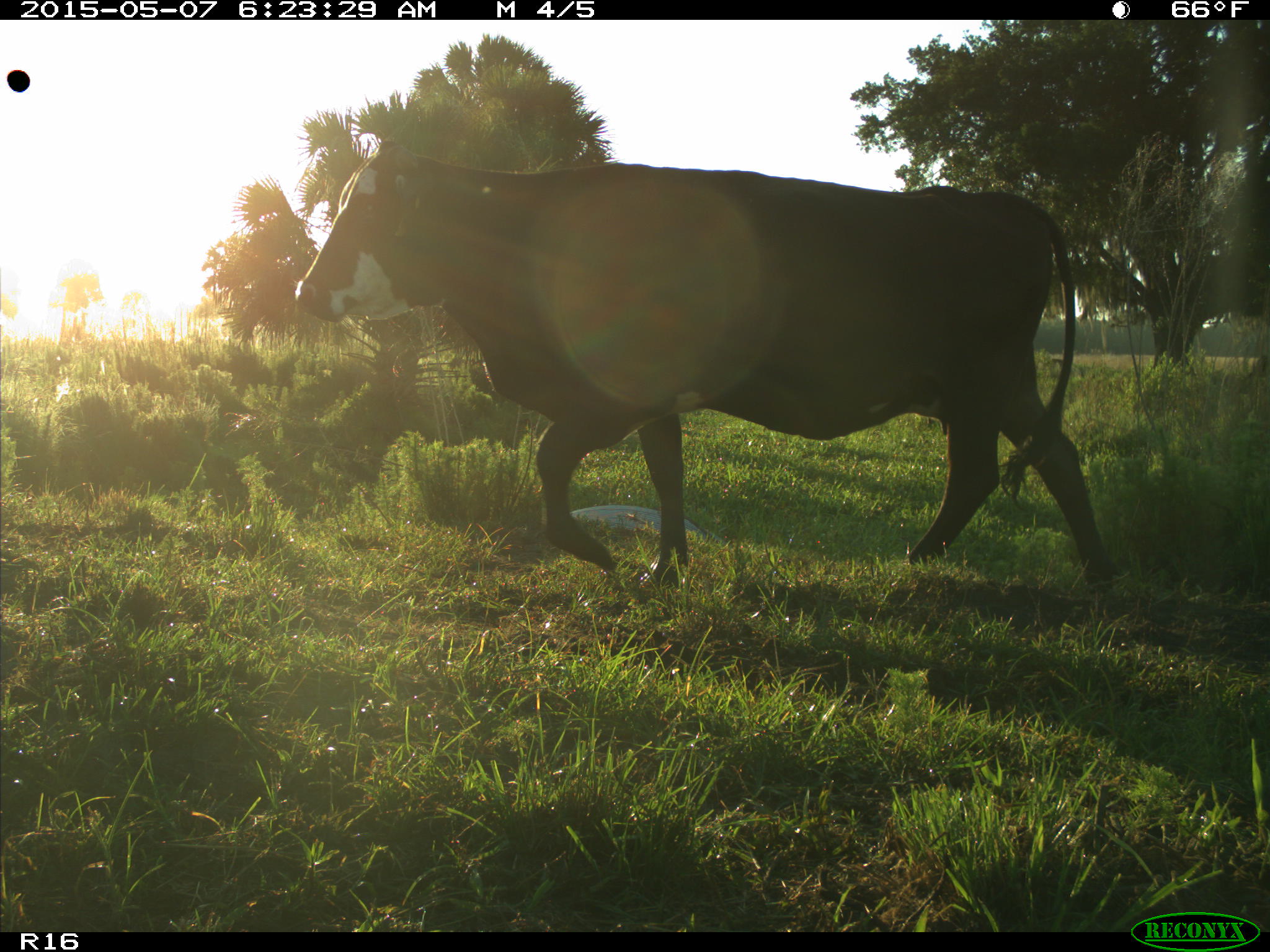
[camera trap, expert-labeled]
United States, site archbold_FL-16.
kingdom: Animalia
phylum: Chordata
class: Mammalia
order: Artiodactyla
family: Bovidae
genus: Bos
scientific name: Bos taurus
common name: domestic cow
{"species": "Bos taurus (domestic cow)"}